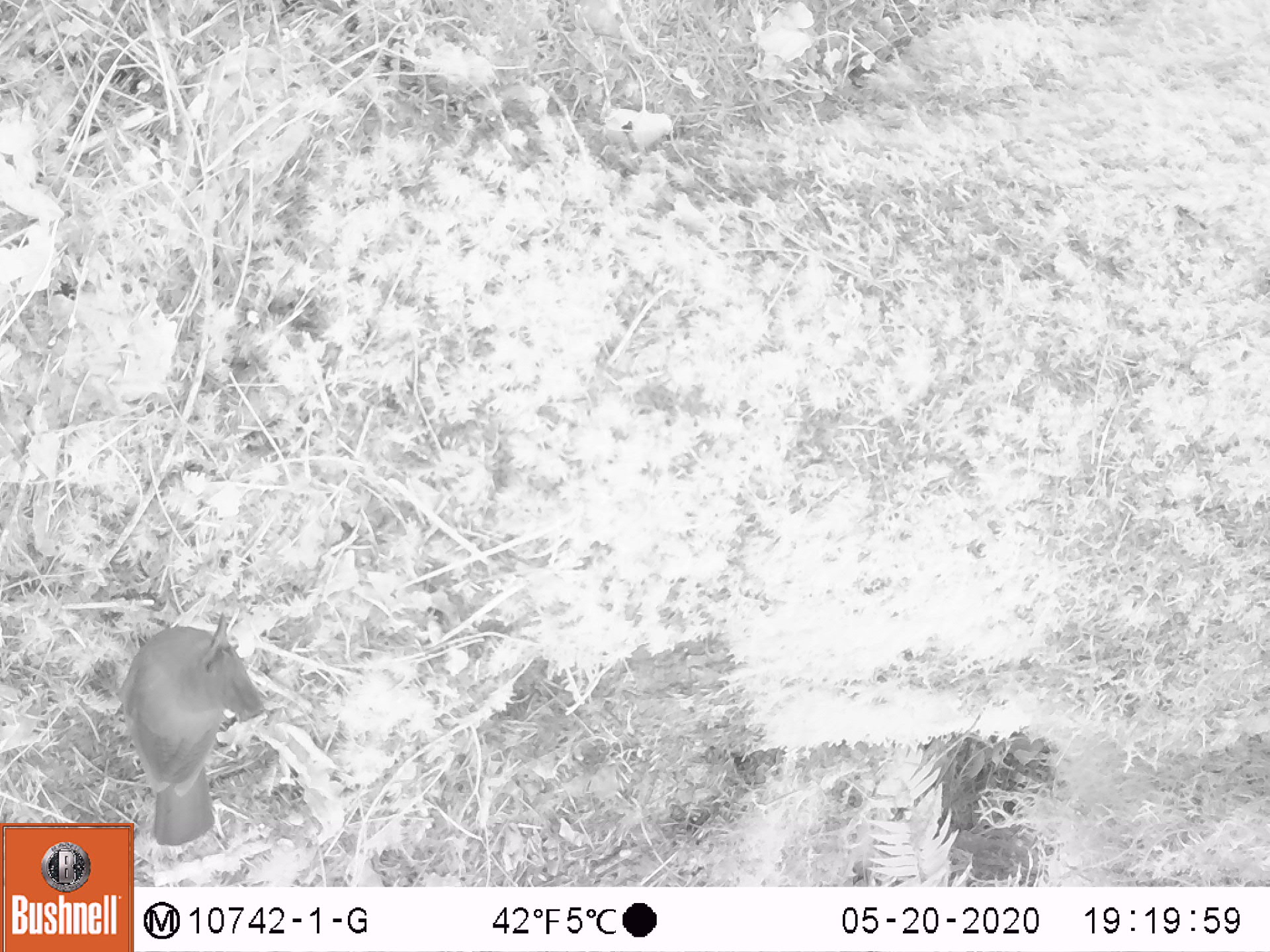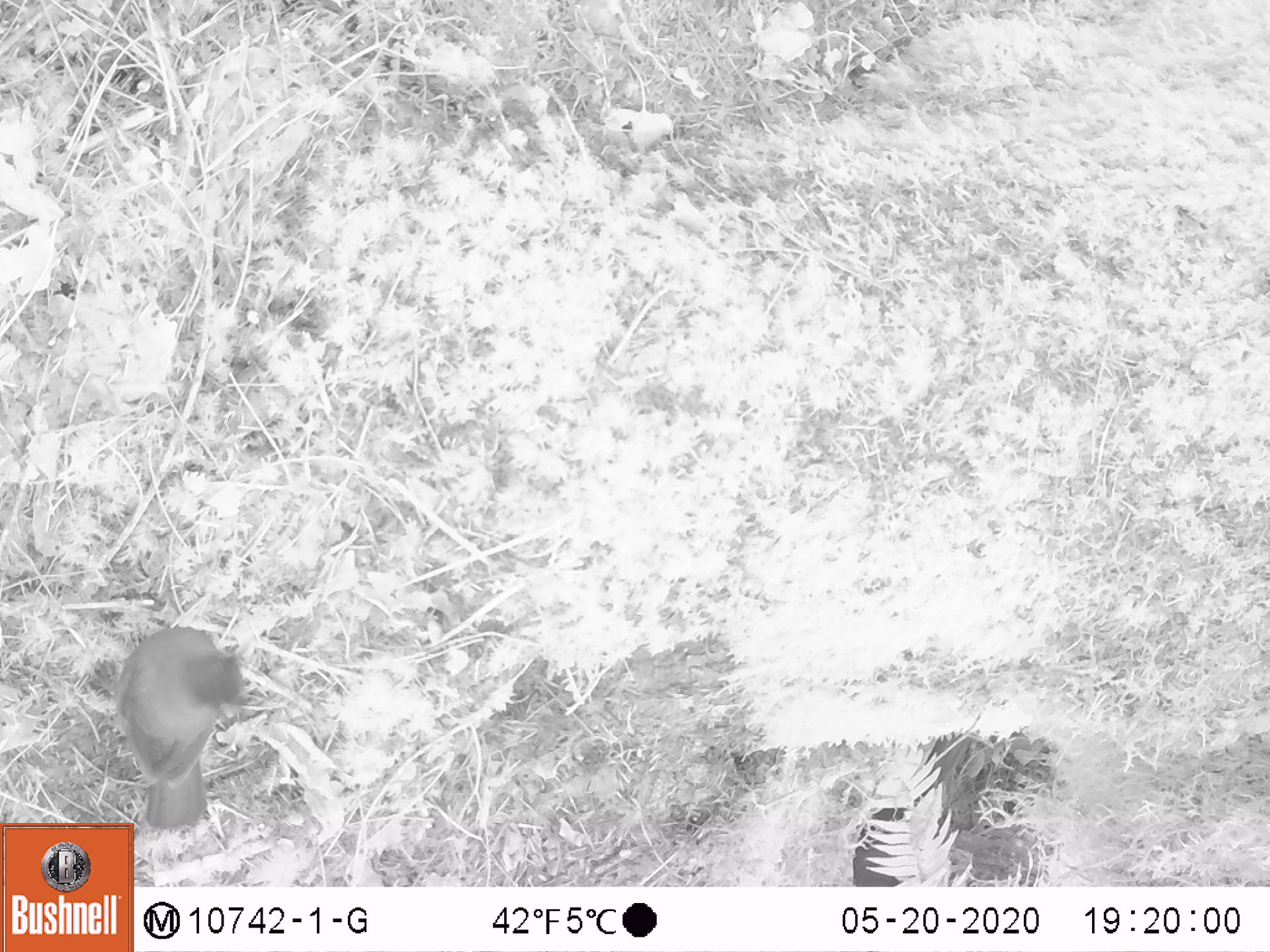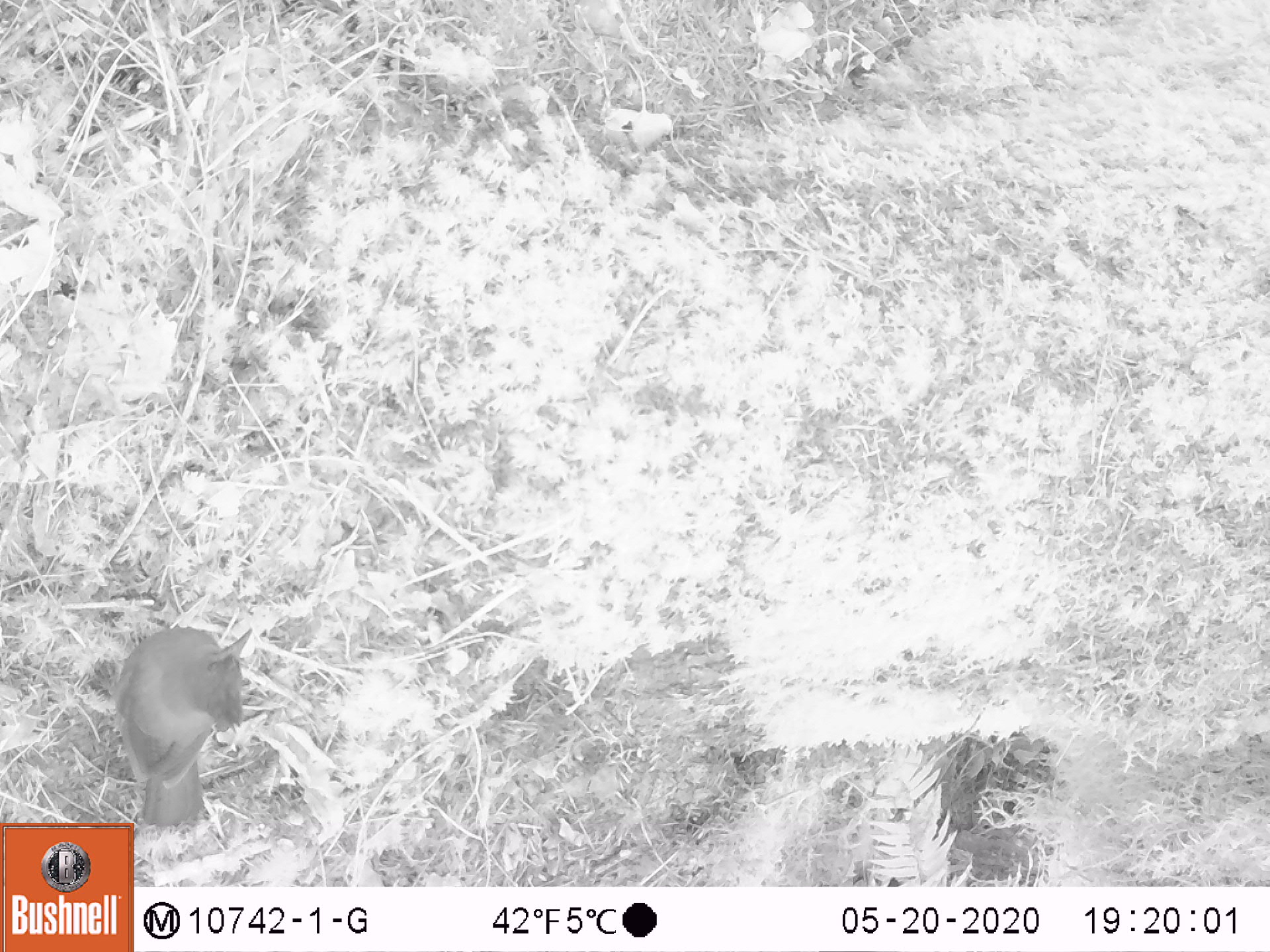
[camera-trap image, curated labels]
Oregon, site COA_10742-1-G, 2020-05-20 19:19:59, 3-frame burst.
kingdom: Animalia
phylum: Chordata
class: Aves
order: Passeriformes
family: Corvidae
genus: Cyanocitta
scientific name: Cyanocitta stelleri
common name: steller's jay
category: stellers jay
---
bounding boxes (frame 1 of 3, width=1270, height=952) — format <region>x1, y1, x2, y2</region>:
stellers jay: <region>137, 617, 261, 843</region>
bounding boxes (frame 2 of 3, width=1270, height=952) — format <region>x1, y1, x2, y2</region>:
stellers jay: <region>121, 621, 246, 821</region>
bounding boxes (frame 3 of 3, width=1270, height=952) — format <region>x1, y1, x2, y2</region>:
stellers jay: <region>113, 619, 257, 821</region>